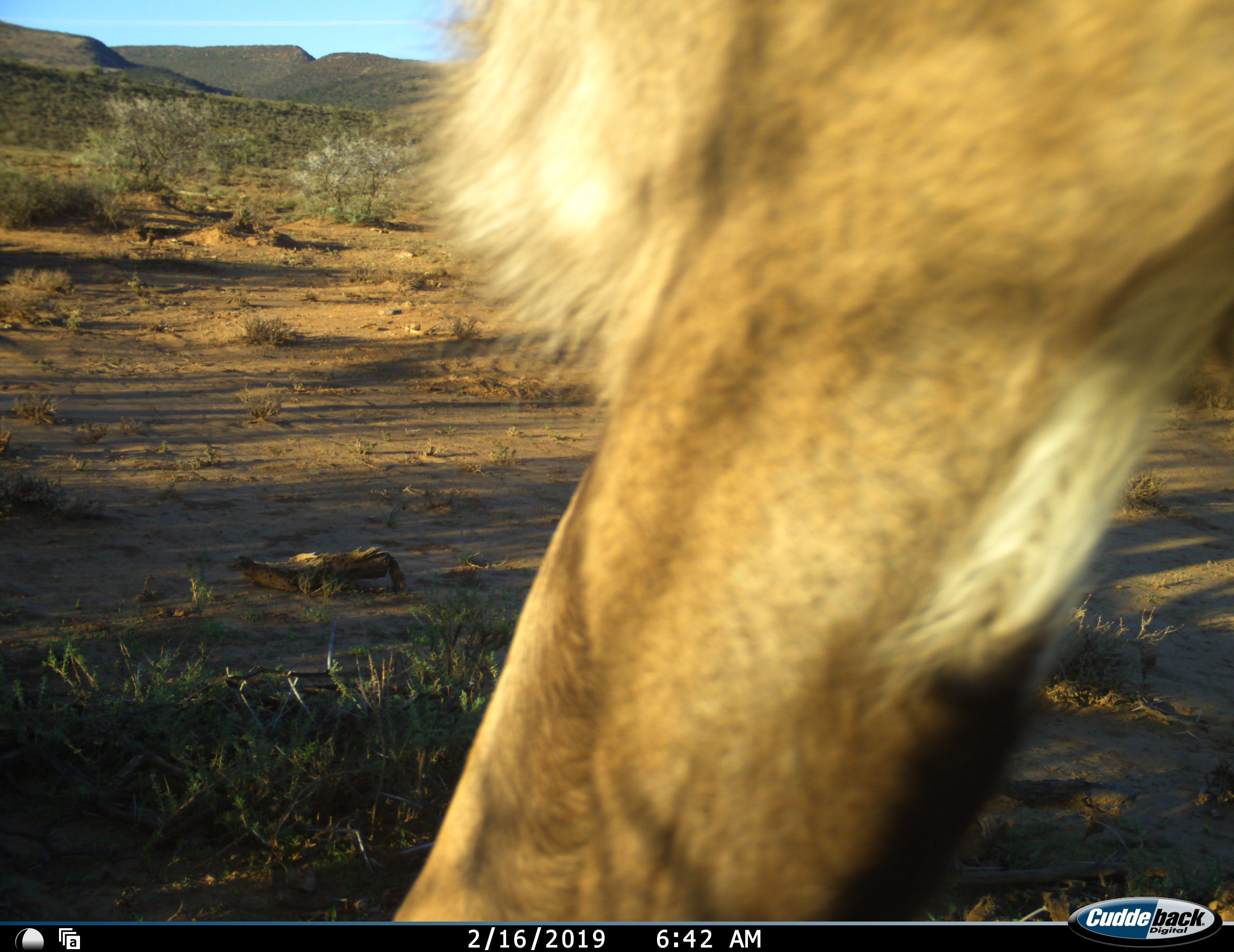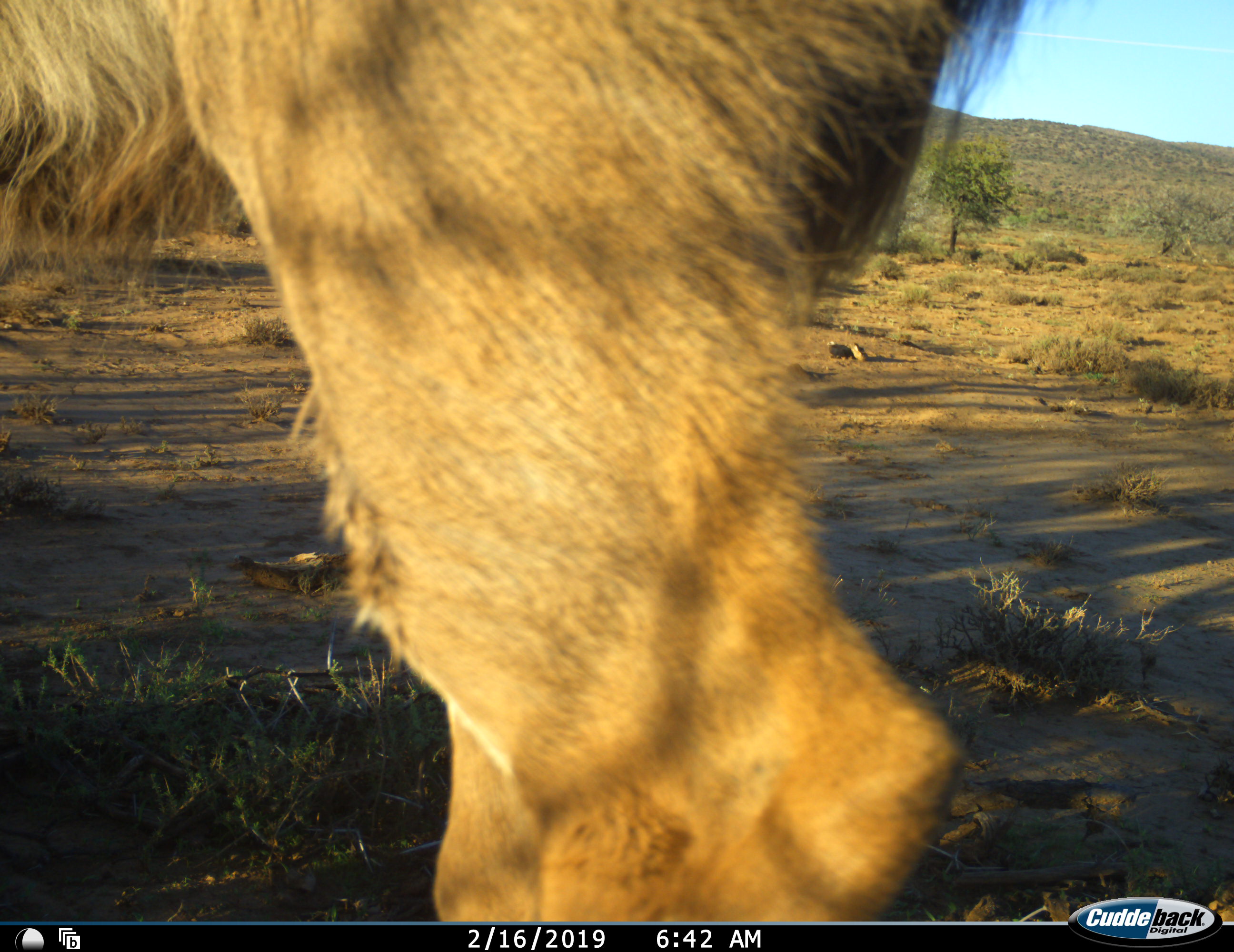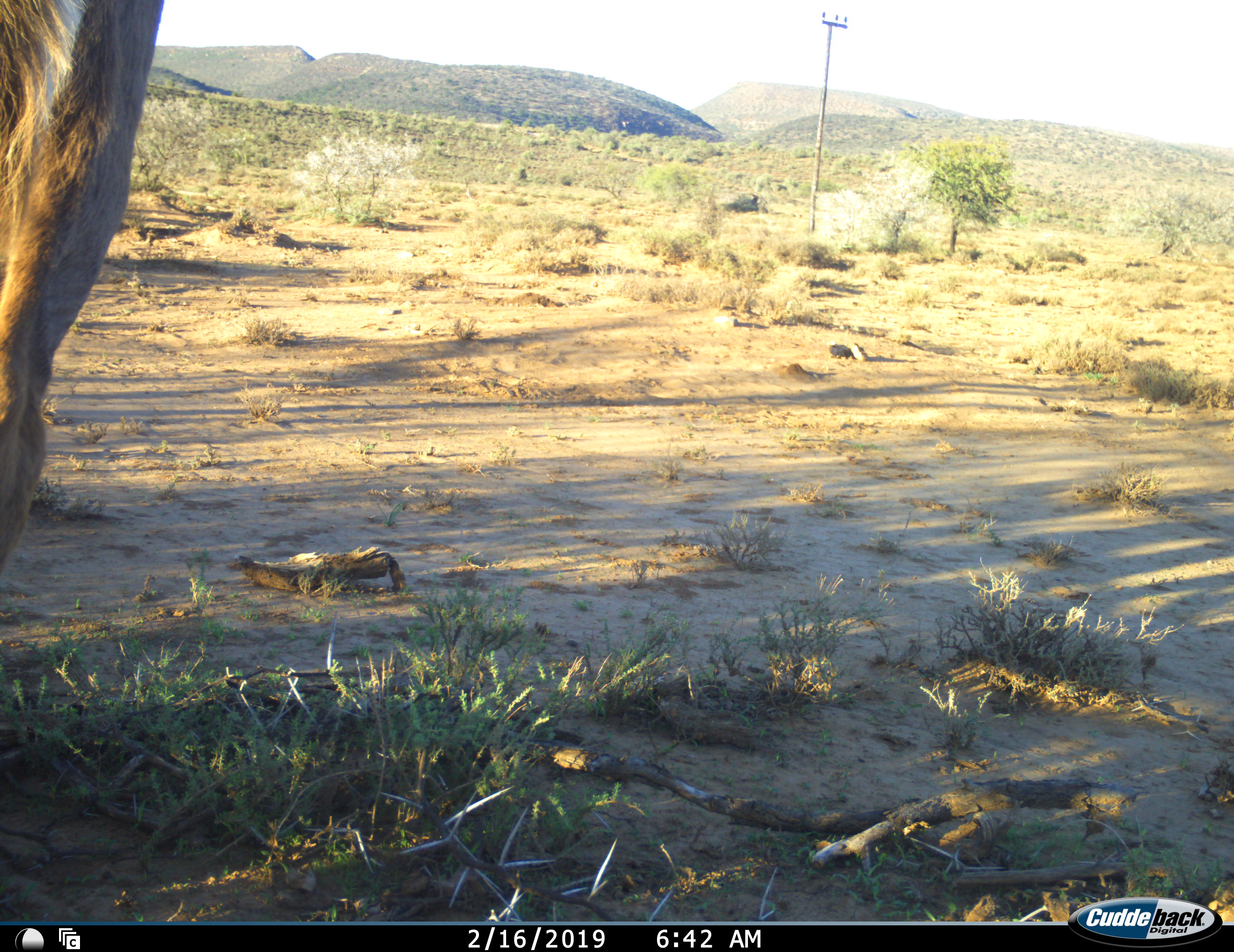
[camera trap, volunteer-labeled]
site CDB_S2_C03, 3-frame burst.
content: unidentified animal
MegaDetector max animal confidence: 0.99